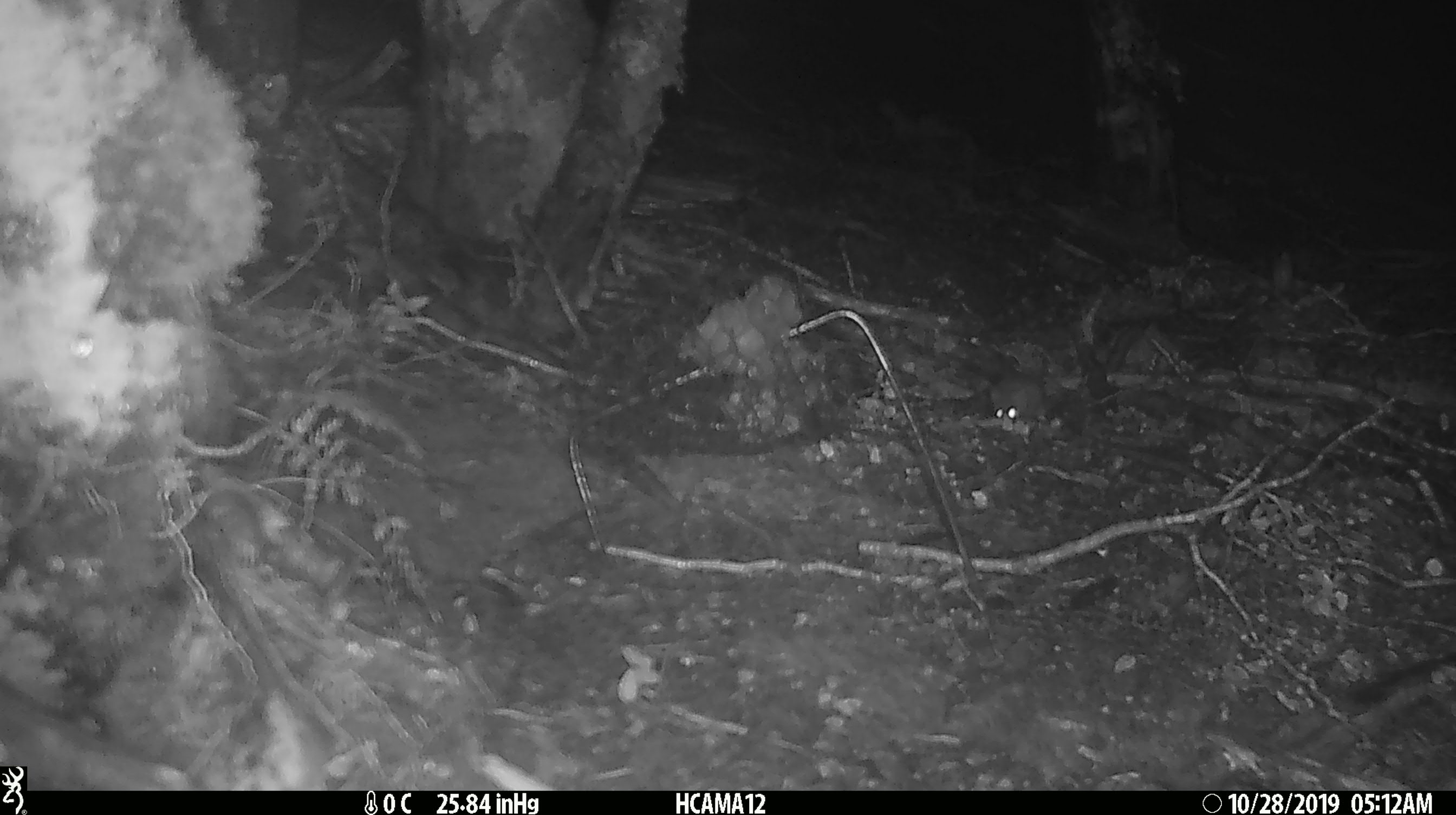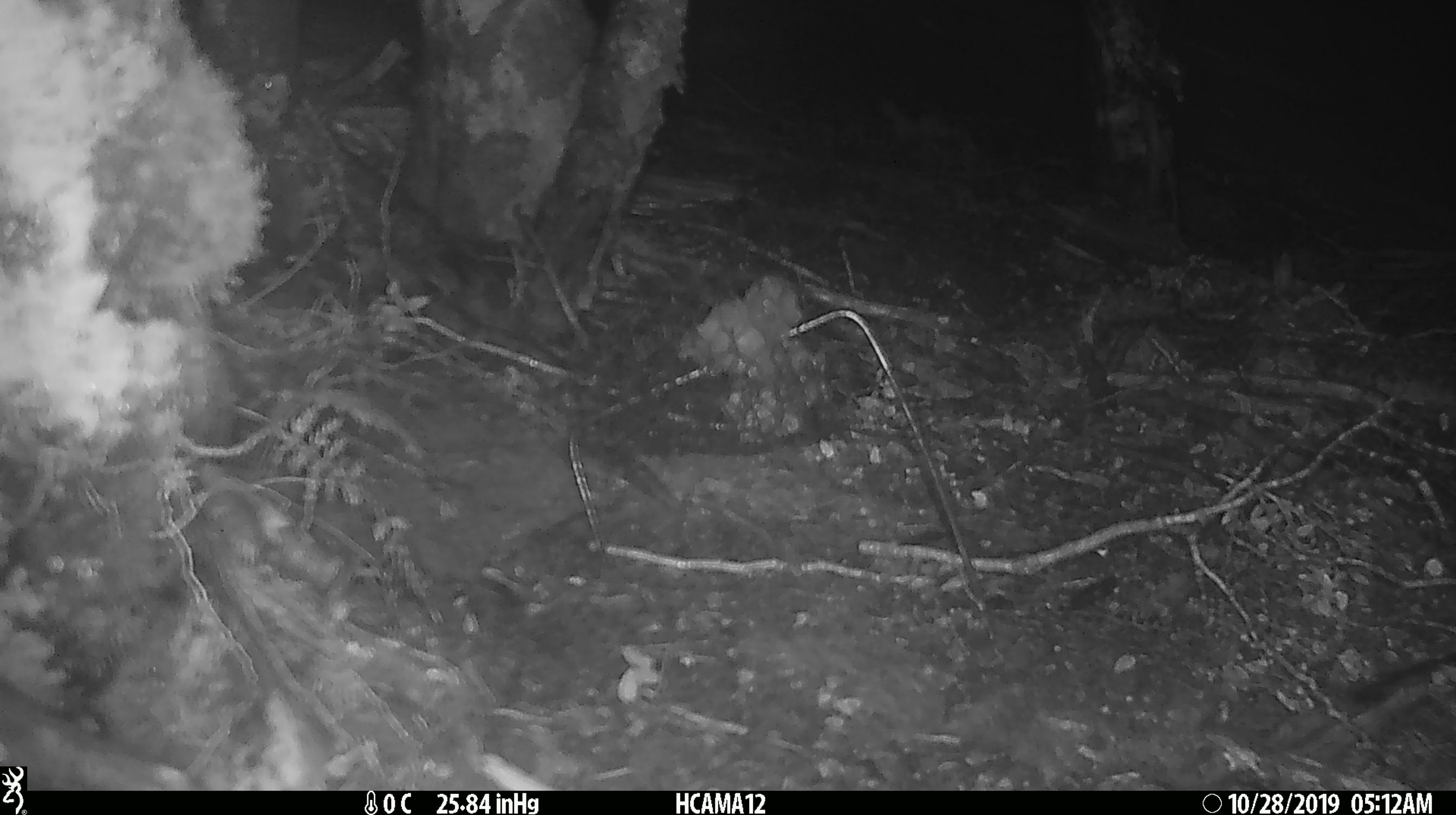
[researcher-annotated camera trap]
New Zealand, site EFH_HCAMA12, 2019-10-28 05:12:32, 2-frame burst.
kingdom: Animalia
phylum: Chordata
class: Mammalia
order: Rodentia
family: Muridae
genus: Mus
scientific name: Mus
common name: mouse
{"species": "mouse (Mus)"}